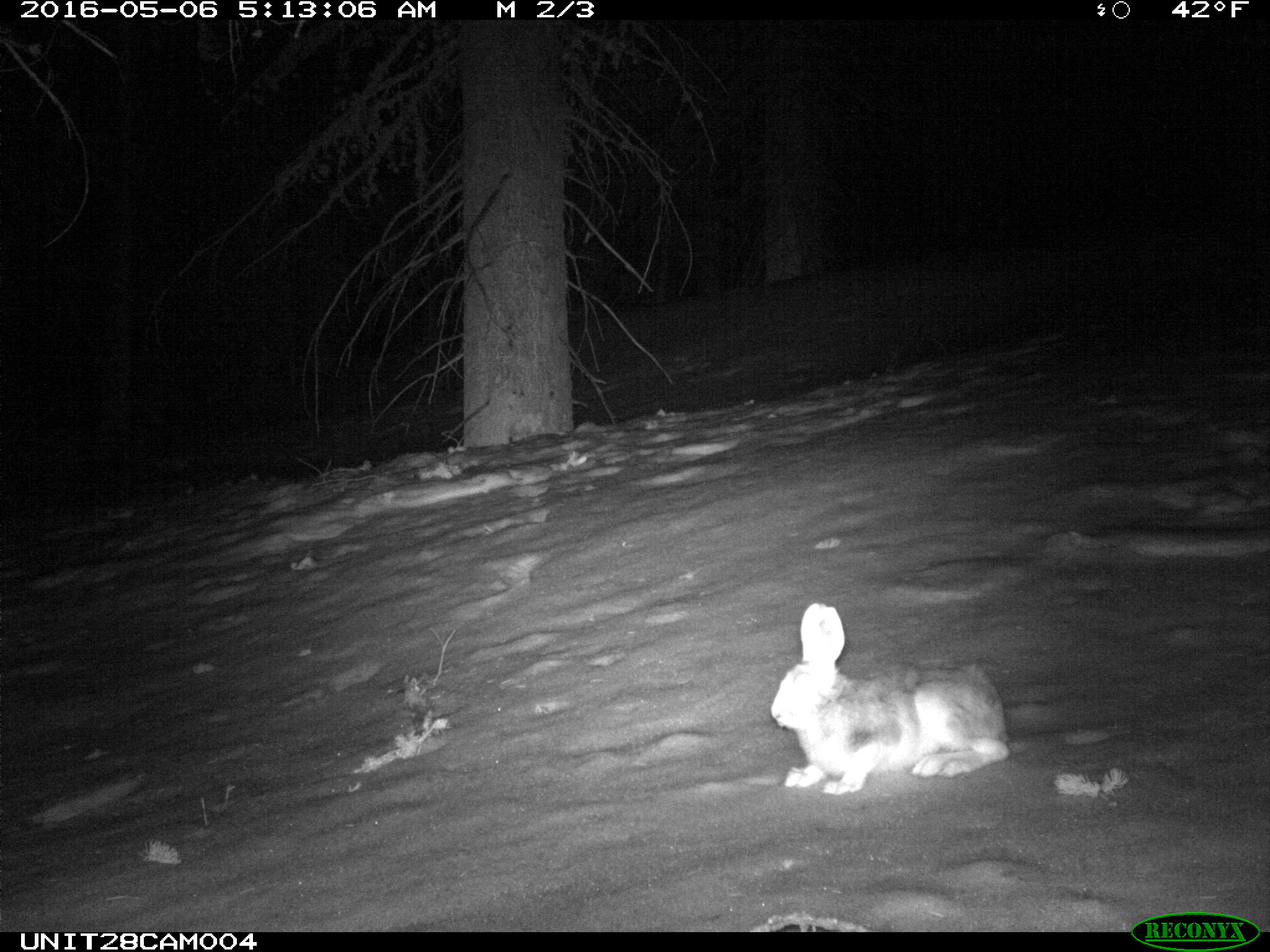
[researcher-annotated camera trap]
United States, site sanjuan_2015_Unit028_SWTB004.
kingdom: Animalia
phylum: Chordata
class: Mammalia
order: Lagomorpha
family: Leporidae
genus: Lepus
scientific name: Lepus americanus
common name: snowshoe hare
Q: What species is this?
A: Lepus americanus (snowshoe hare).